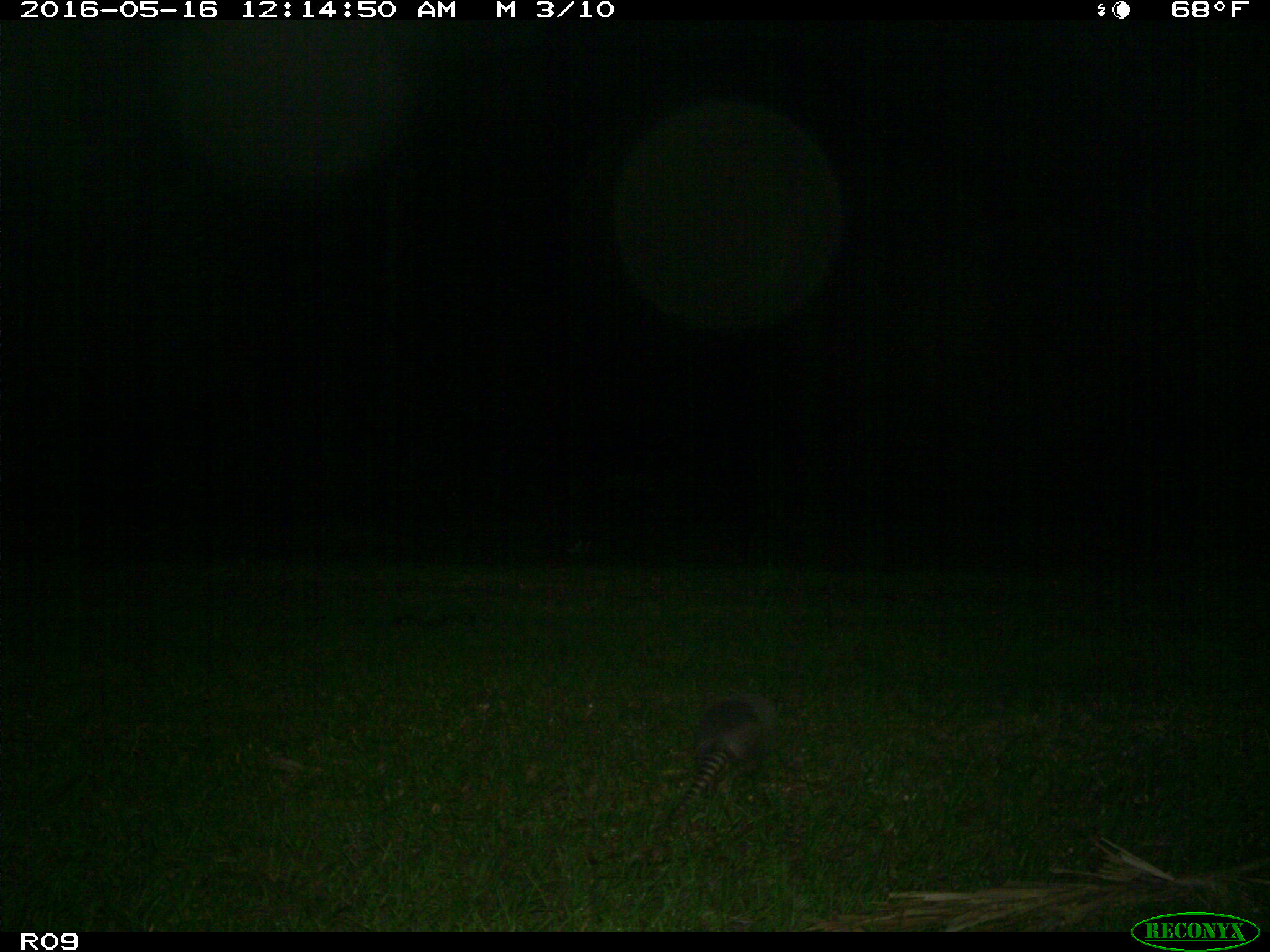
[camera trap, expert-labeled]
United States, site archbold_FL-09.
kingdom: Animalia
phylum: Chordata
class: Mammalia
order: Cingulata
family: Dasypodidae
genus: Dasypus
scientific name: Dasypus novemcinctus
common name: nine-banded armadillo